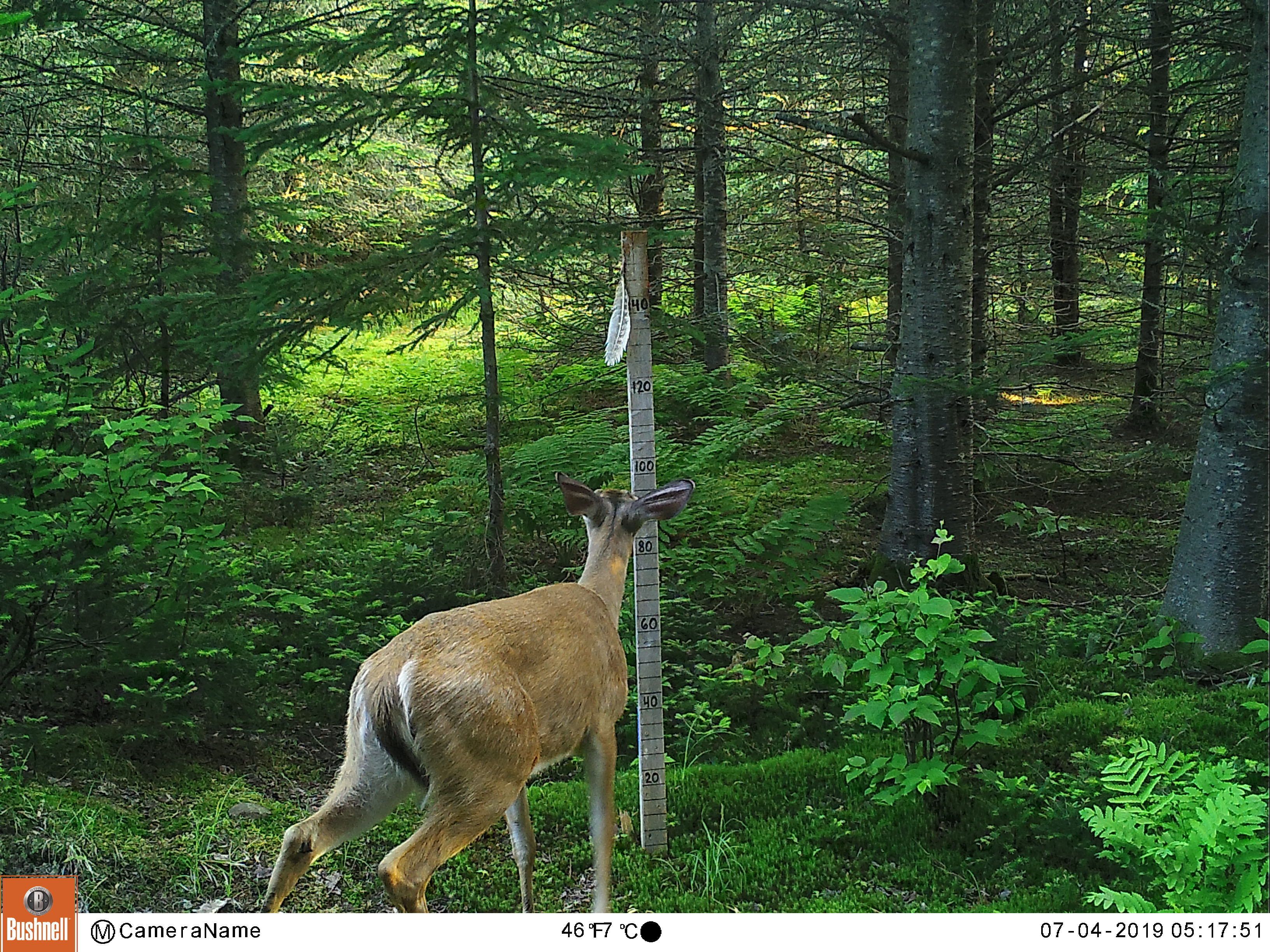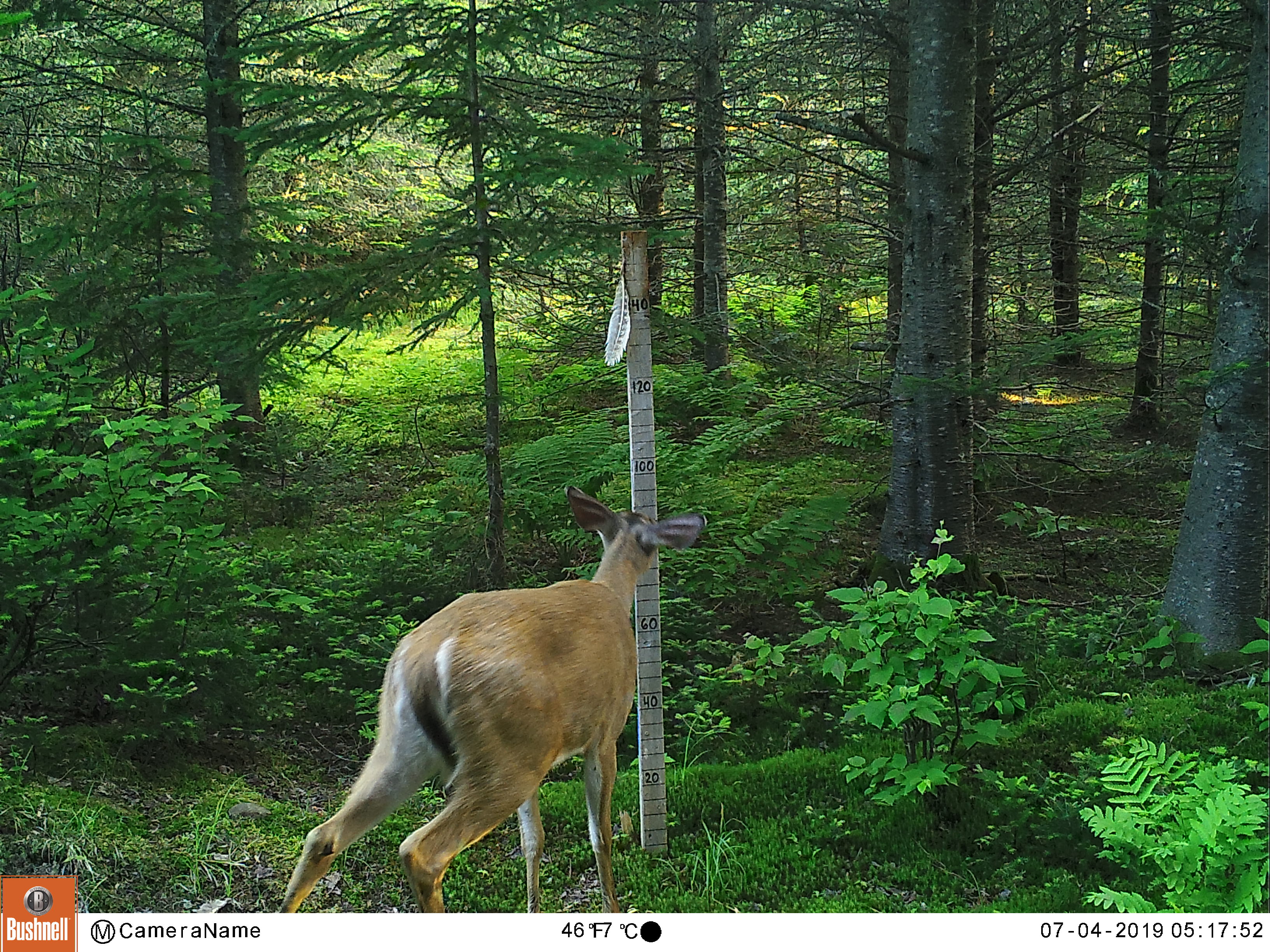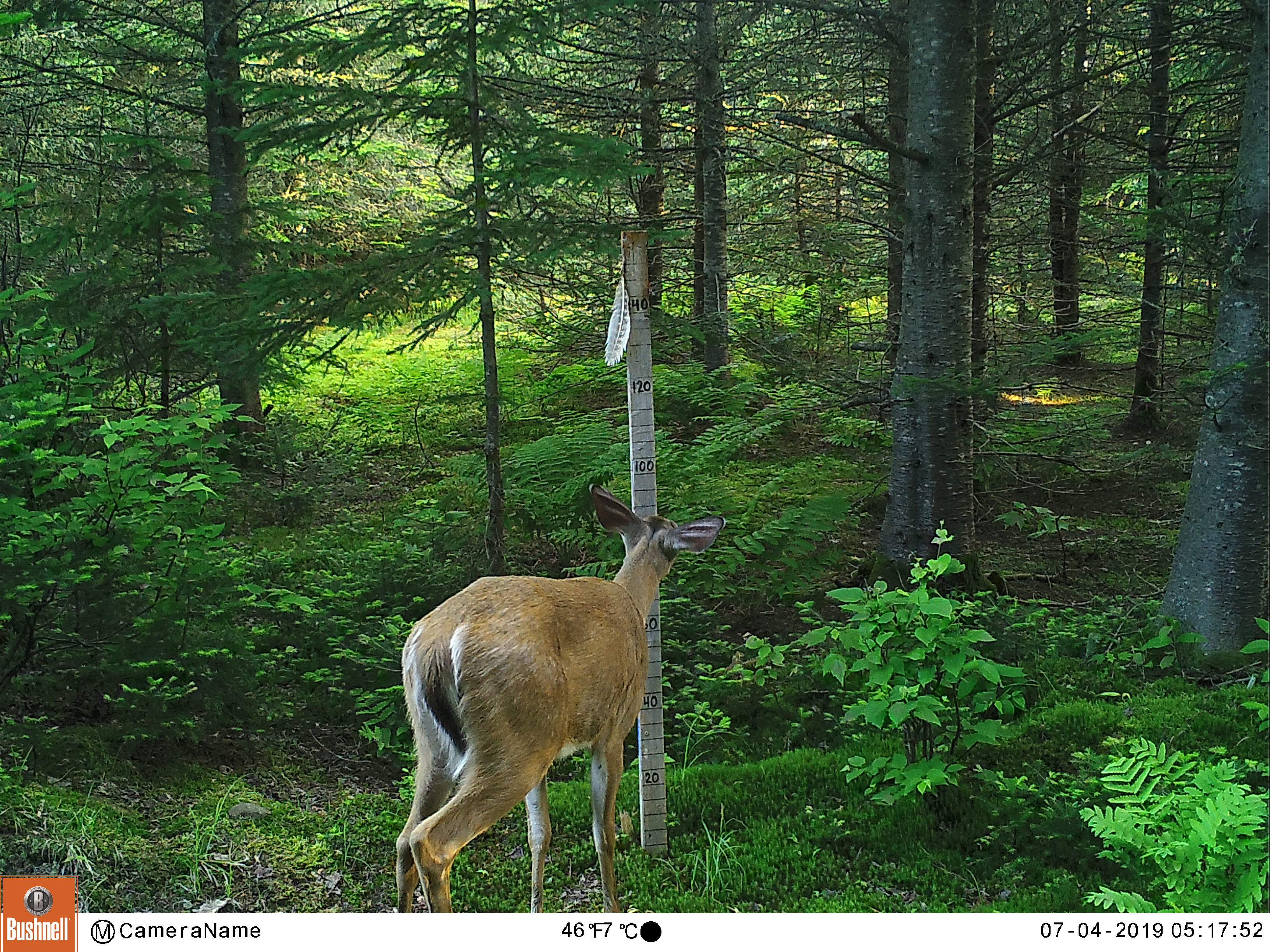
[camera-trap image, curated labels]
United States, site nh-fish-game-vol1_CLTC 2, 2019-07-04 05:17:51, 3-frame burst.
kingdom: Animalia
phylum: Chordata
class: Mammalia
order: Artiodactyla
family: Cervidae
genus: Odocoileus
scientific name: Odocoileus virginianus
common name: white-tailed deer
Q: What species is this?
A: White-tailed deer (Odocoileus virginianus).